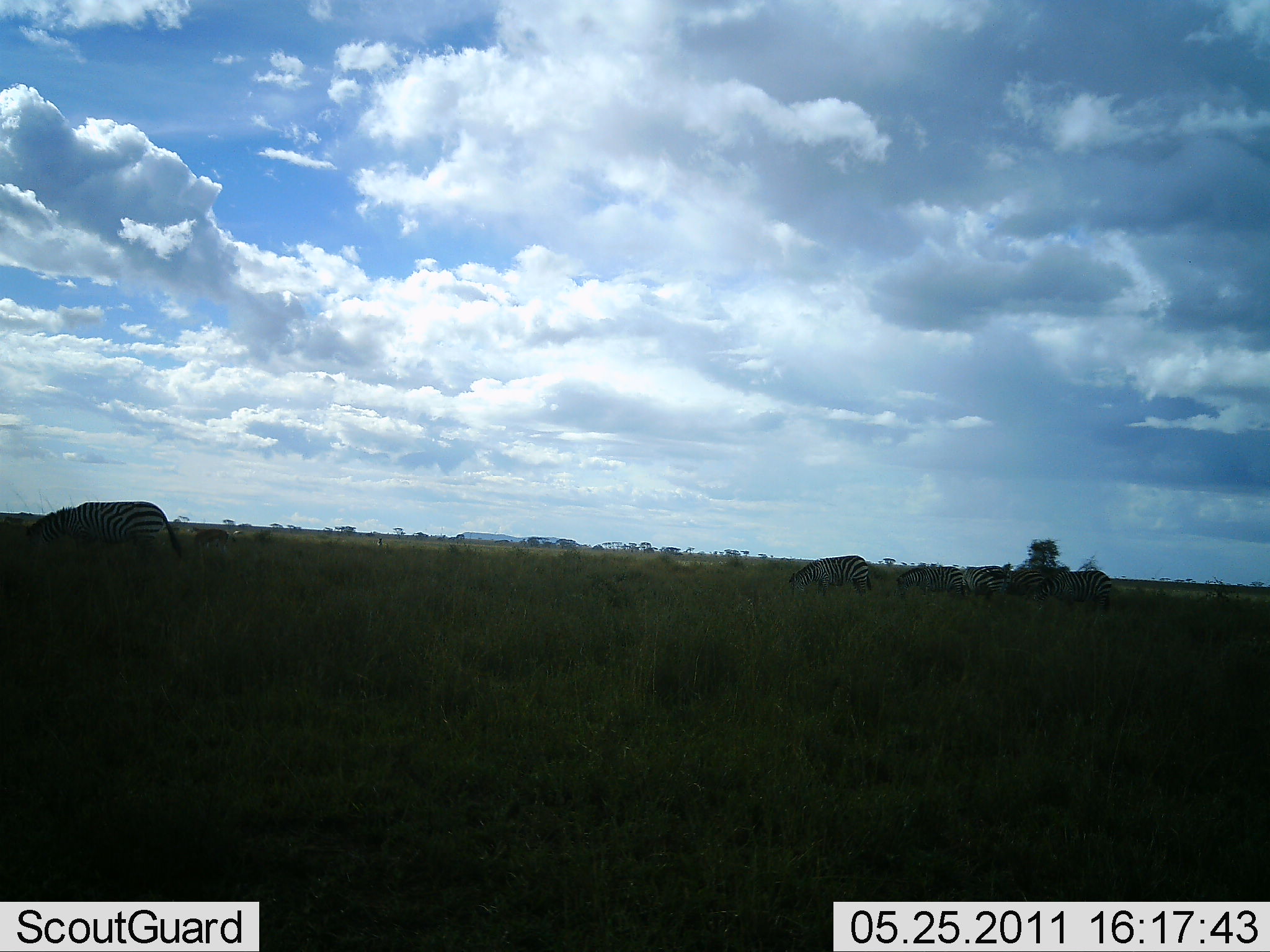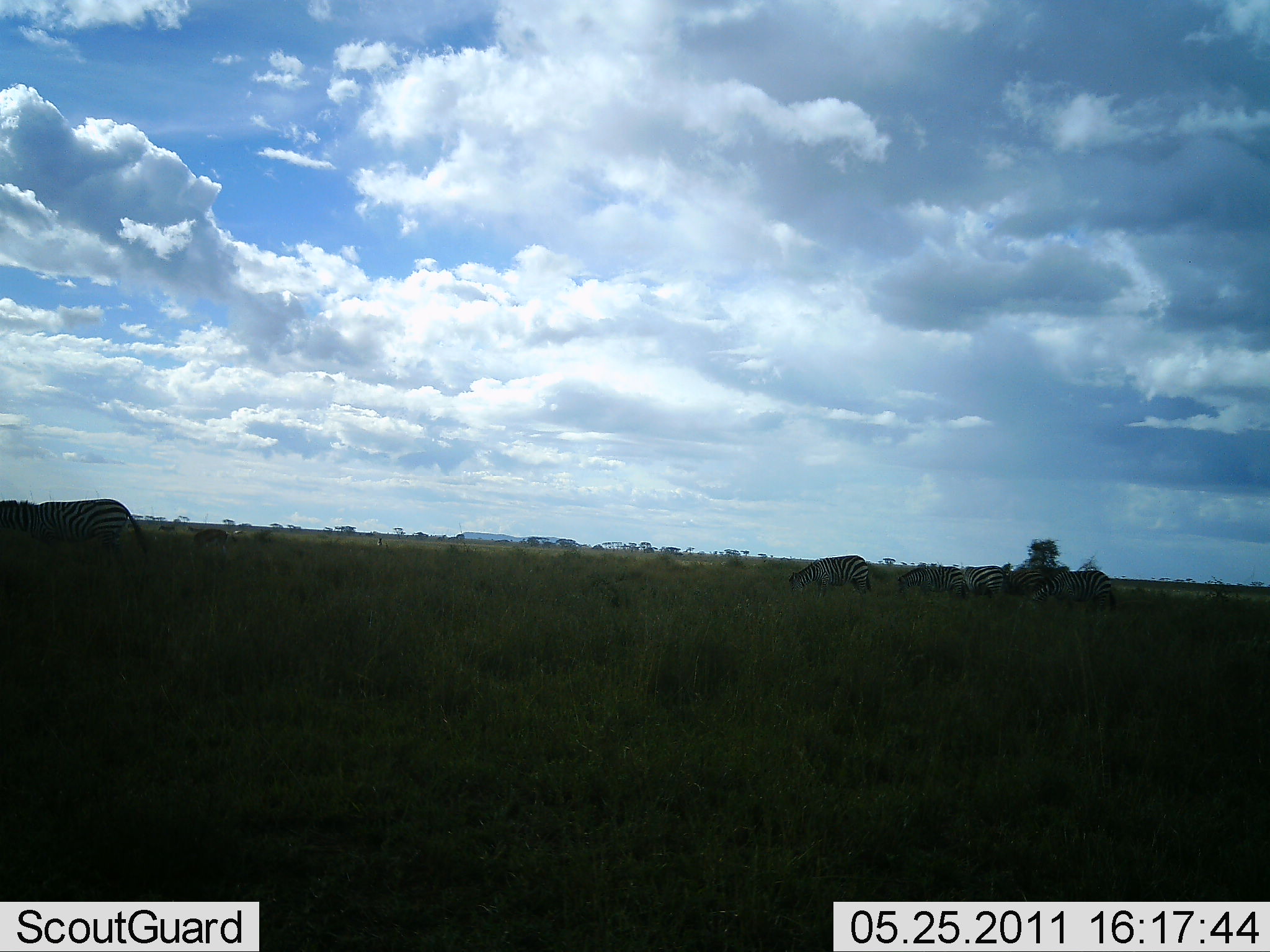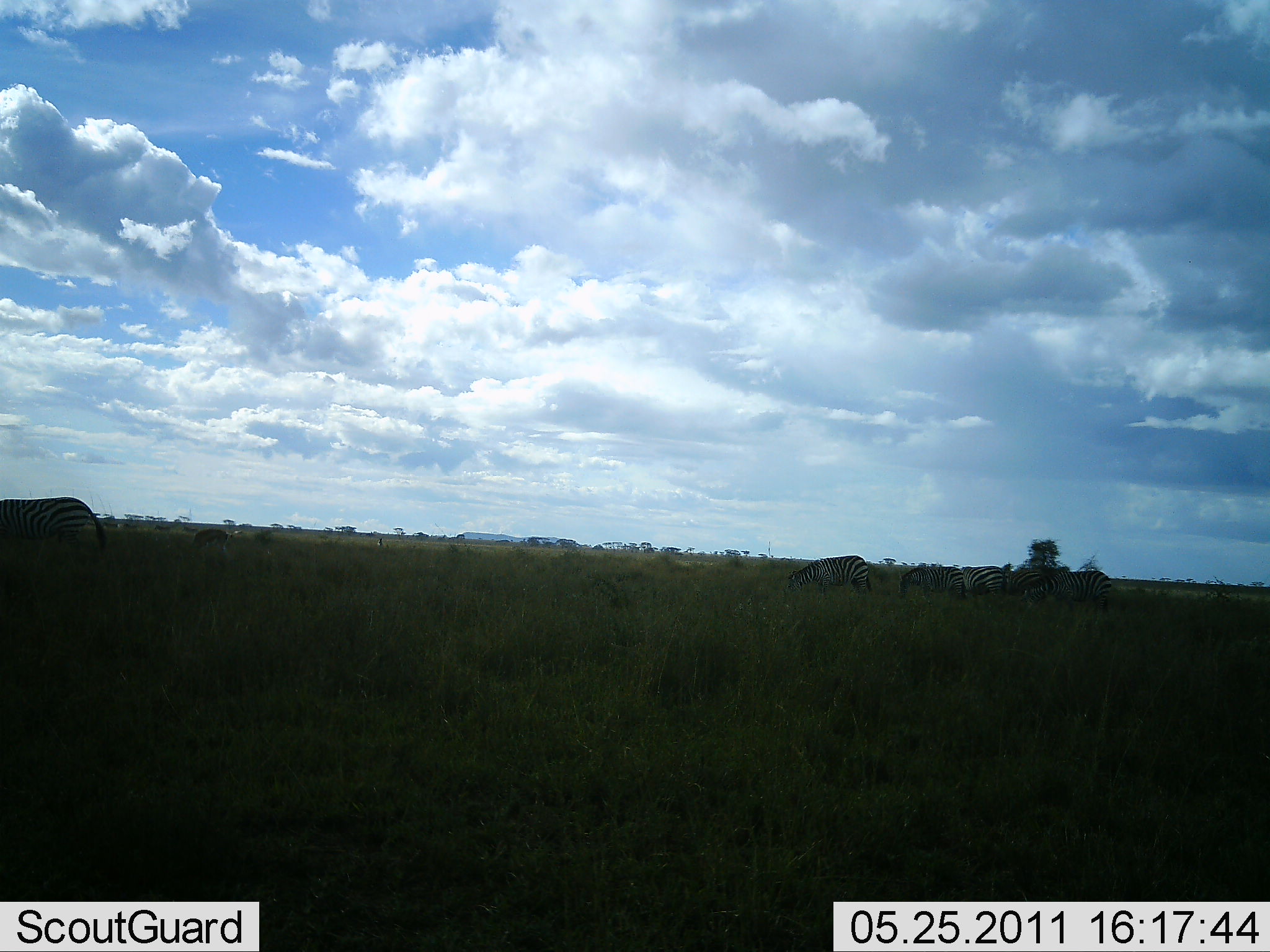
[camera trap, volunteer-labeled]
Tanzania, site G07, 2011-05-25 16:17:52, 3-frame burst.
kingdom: Animalia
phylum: Chordata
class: Mammalia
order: Perissodactyla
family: Equidae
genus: Equus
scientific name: Equus quagga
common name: plains zebra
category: zebra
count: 6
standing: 55%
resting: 0%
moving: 27%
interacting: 0%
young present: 0%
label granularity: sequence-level